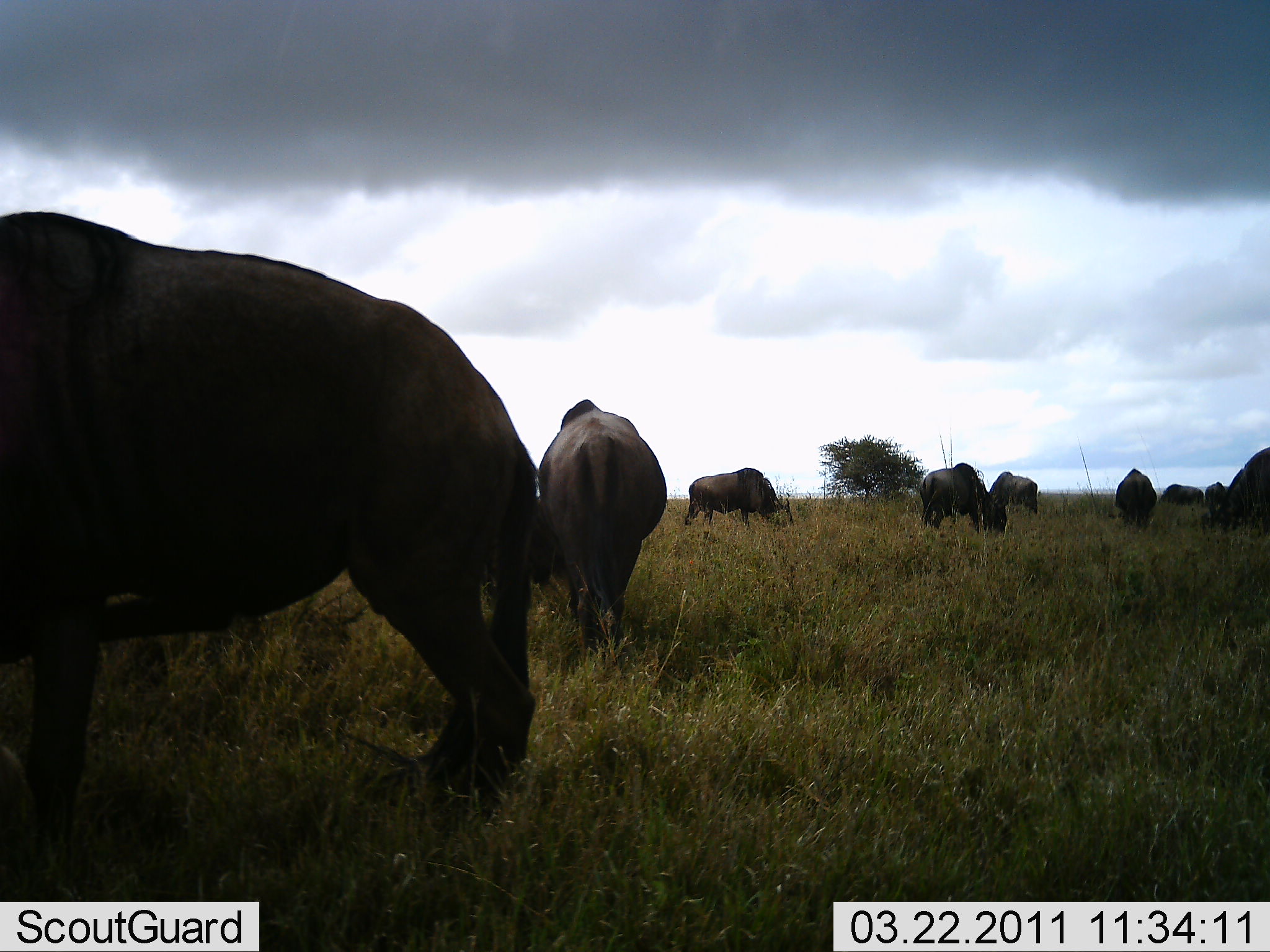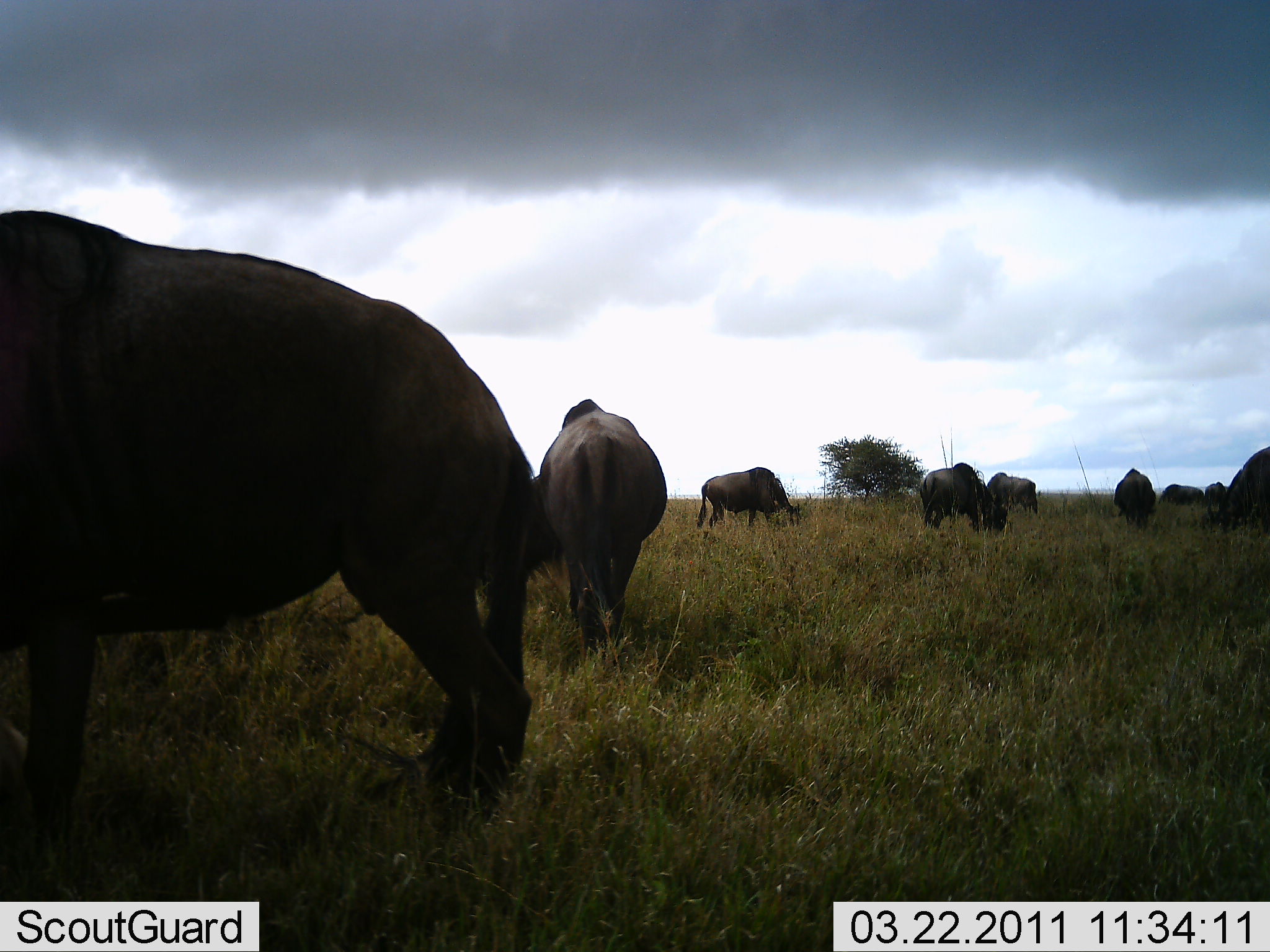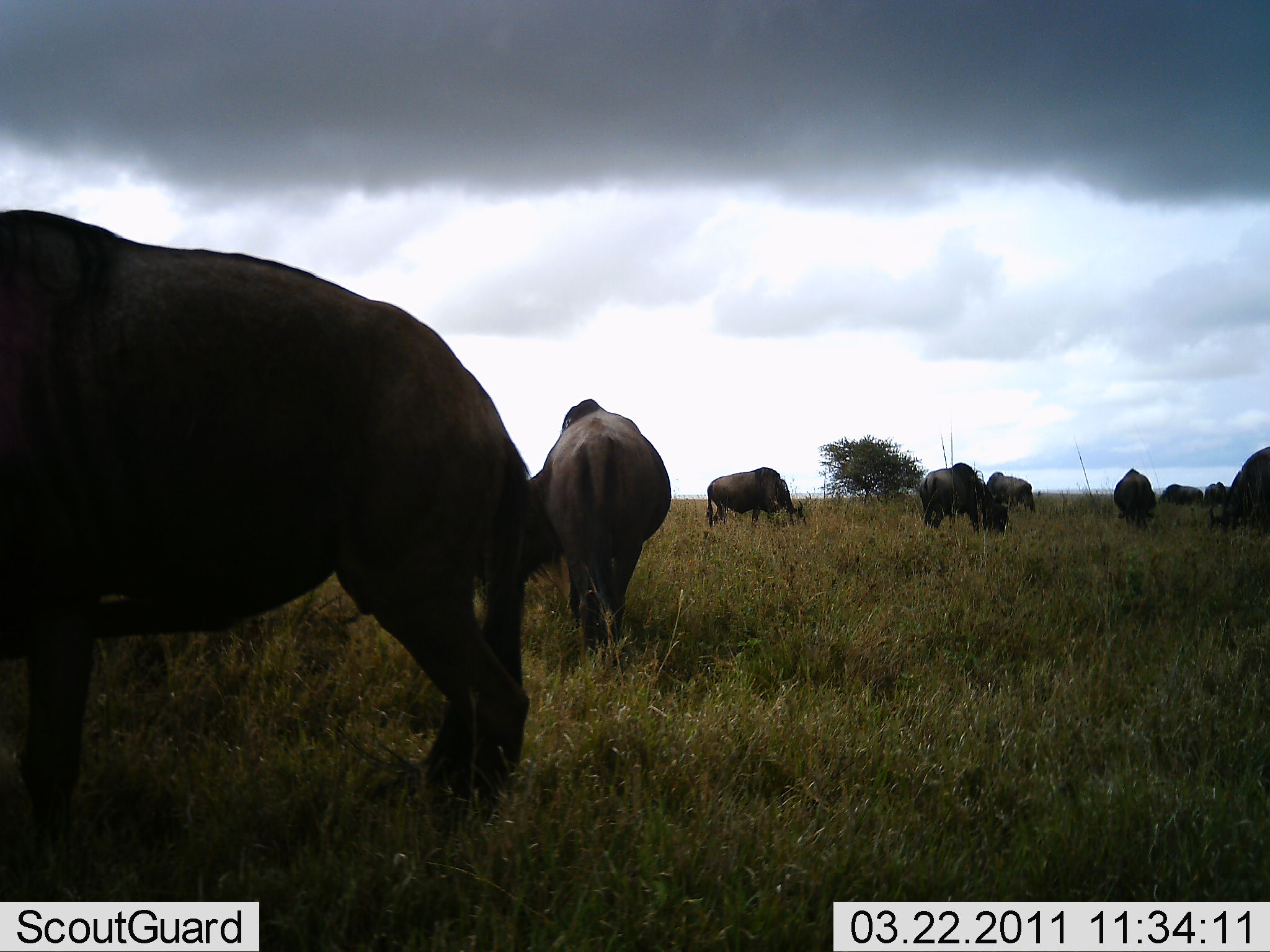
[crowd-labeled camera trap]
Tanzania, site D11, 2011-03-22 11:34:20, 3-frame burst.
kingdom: Animalia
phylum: Chordata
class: Mammalia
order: Artiodactyla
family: Bovidae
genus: Connochaetes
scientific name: Connochaetes taurinus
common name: blue wildebeest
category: wildebeest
Wildebeest (blue wildebeest) (Connochaetes taurinus), count 9. Behavior (volunteer vote fractions): standing 17%, resting 0%, moving 0%, interacting 0%. Young present (vote fraction): 0%. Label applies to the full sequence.